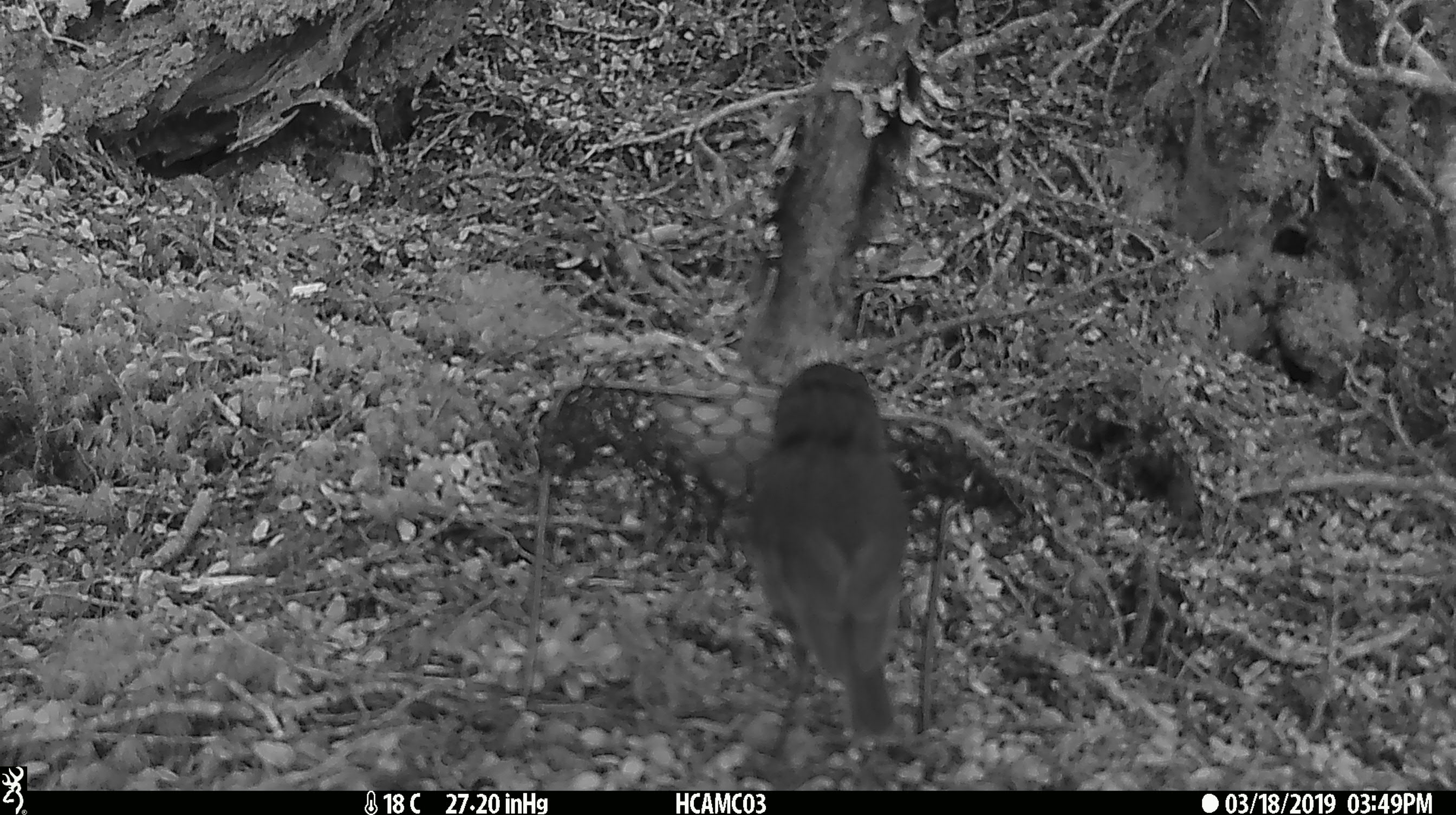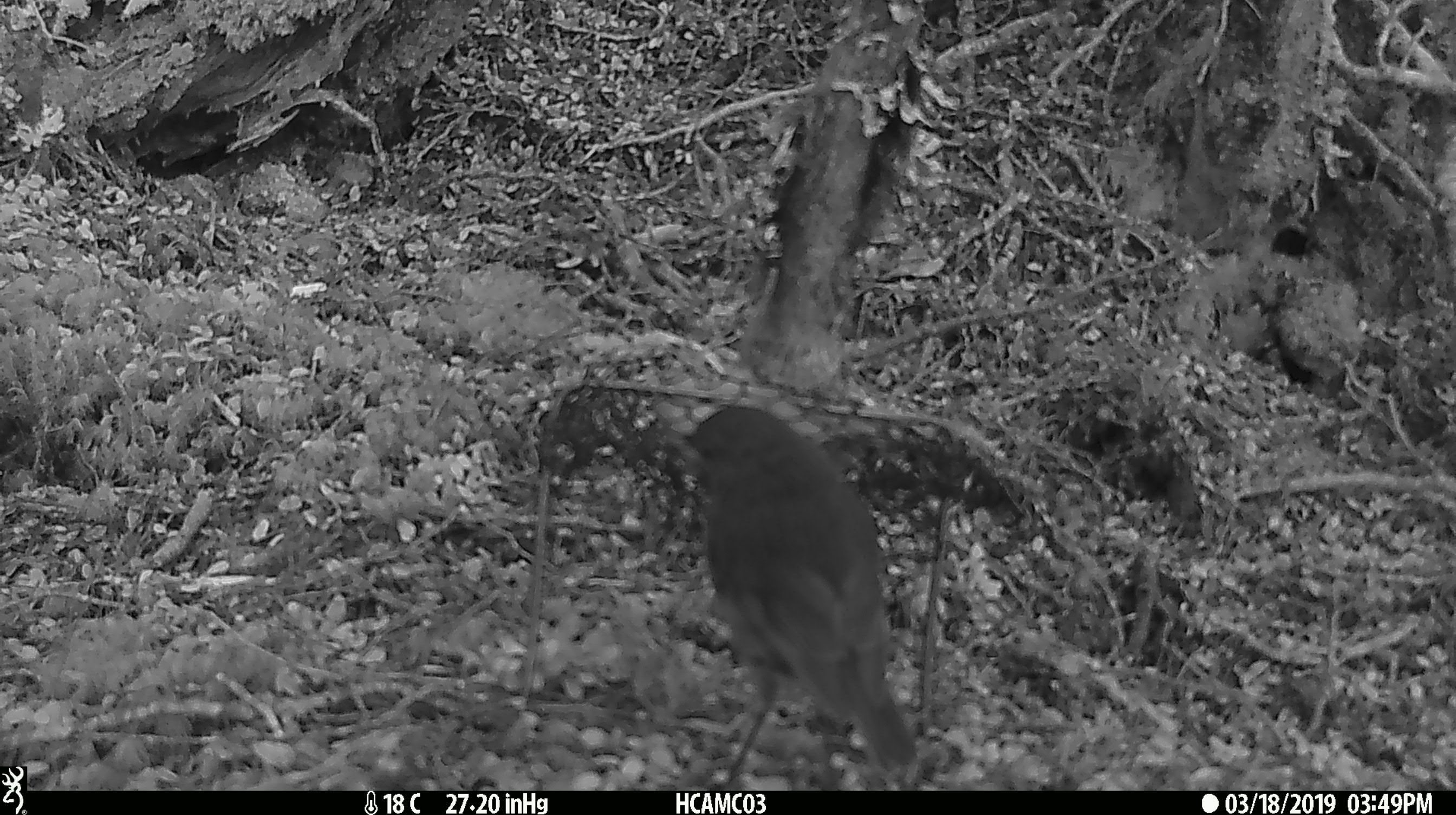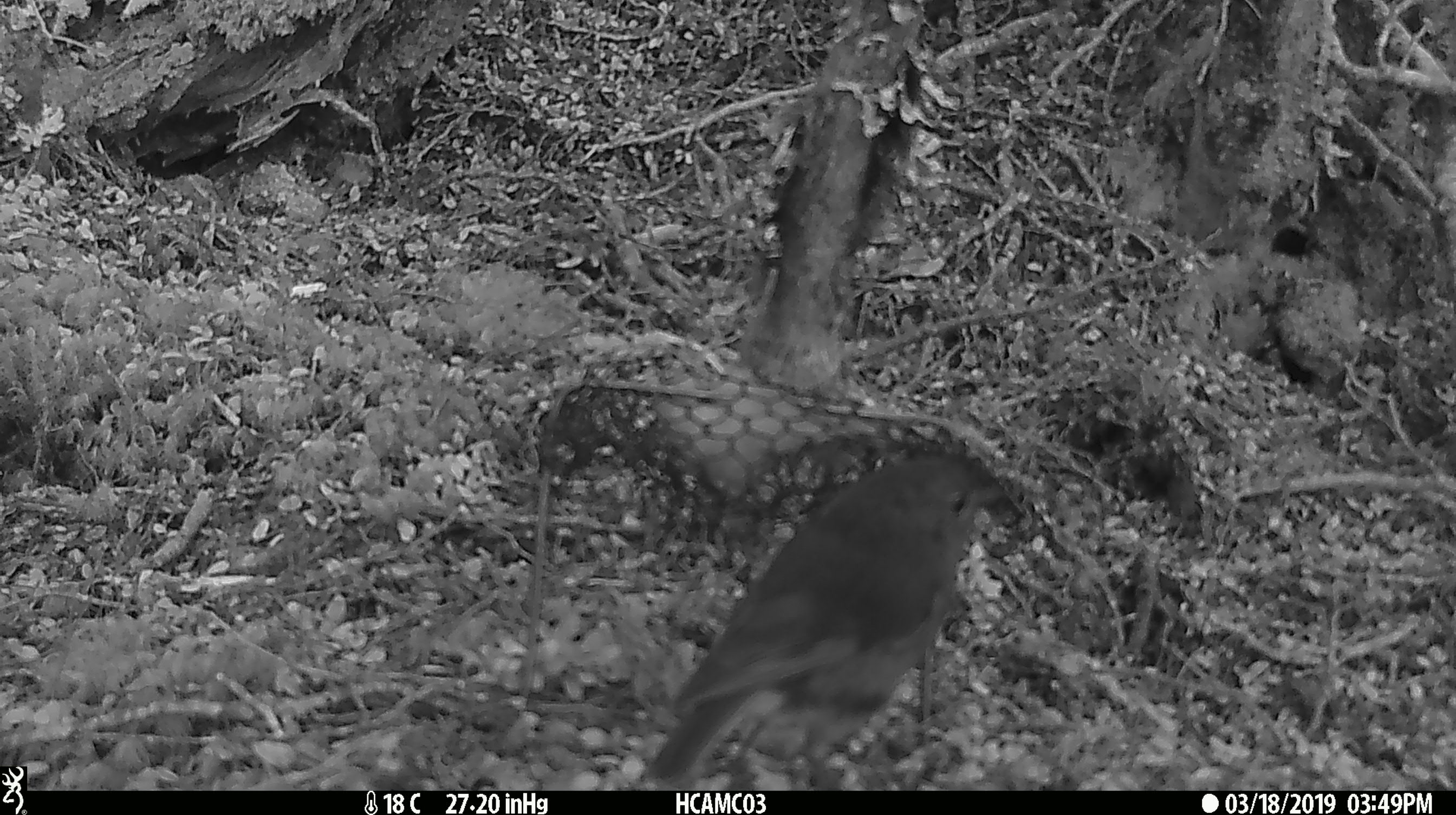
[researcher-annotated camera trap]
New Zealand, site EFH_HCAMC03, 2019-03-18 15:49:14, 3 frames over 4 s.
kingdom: Animalia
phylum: Chordata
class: Aves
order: Passeriformes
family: Petroicidae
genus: Petroica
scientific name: Petroica australis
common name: new zealand robin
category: robin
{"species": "robin (new zealand robin) (Petroica australis)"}